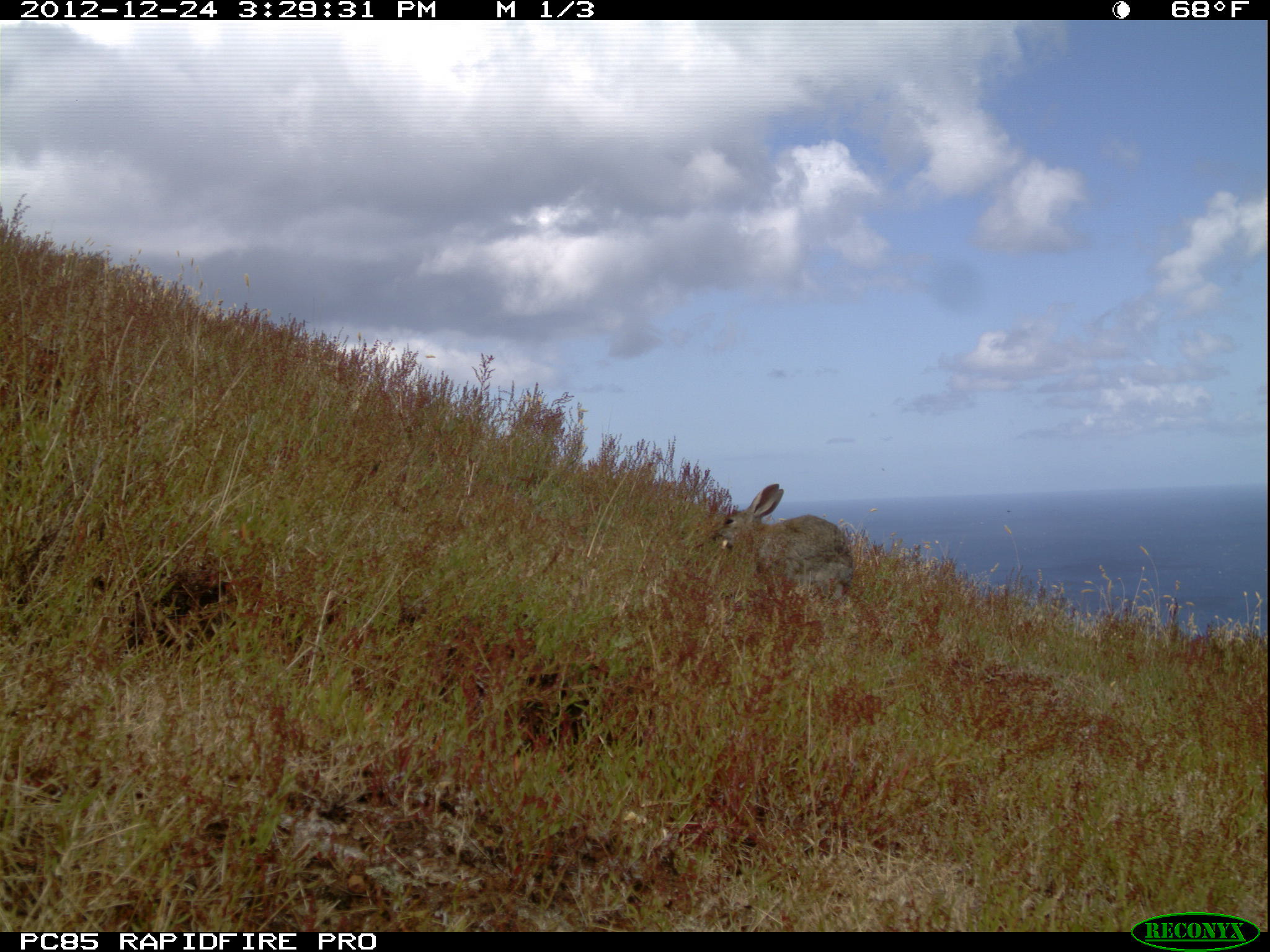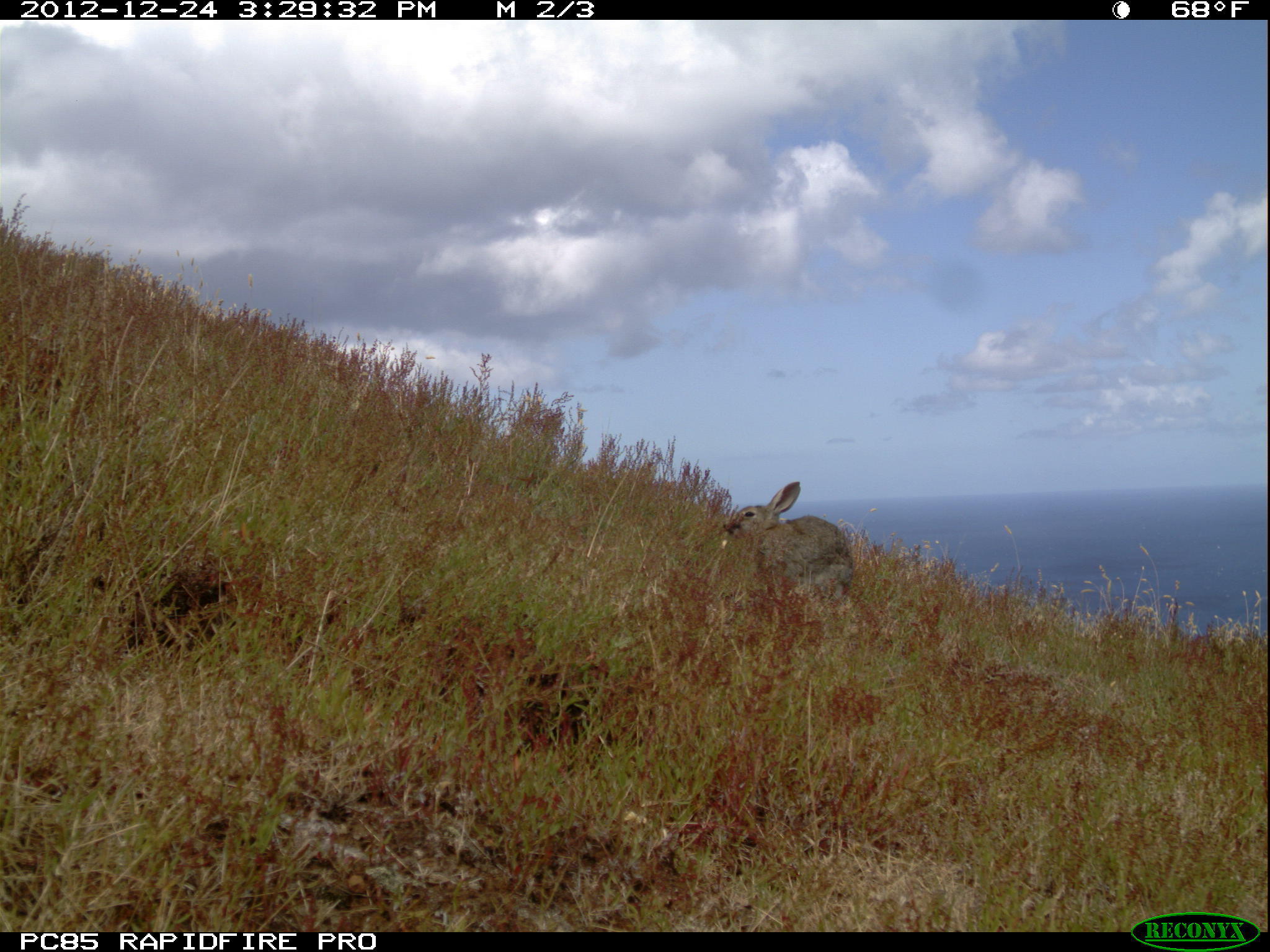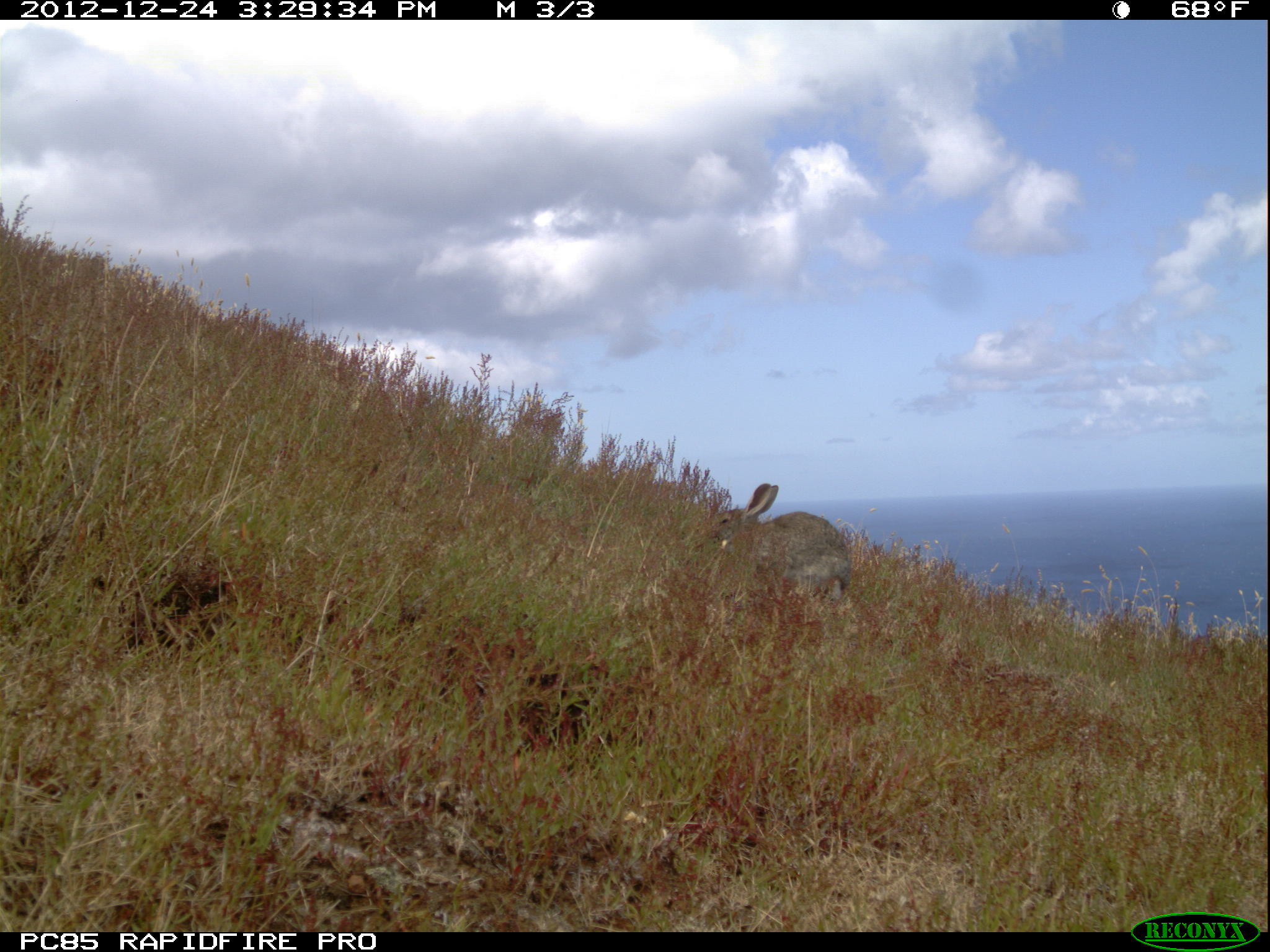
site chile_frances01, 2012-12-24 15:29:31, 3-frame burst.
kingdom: Animalia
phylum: Chordata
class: Mammalia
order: Lagomorpha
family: Leporidae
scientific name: Leporidae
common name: rabbits and hares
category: rabbit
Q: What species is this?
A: Rabbit (rabbits and hares) (Leporidae).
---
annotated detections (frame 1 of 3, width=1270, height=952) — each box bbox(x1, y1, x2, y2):
rabbit: bbox(704, 483, 869, 632)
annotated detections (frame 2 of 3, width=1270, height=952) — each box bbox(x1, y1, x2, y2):
rabbit: bbox(716, 482, 863, 619)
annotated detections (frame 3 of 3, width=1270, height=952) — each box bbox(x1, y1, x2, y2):
rabbit: bbox(702, 483, 853, 613)